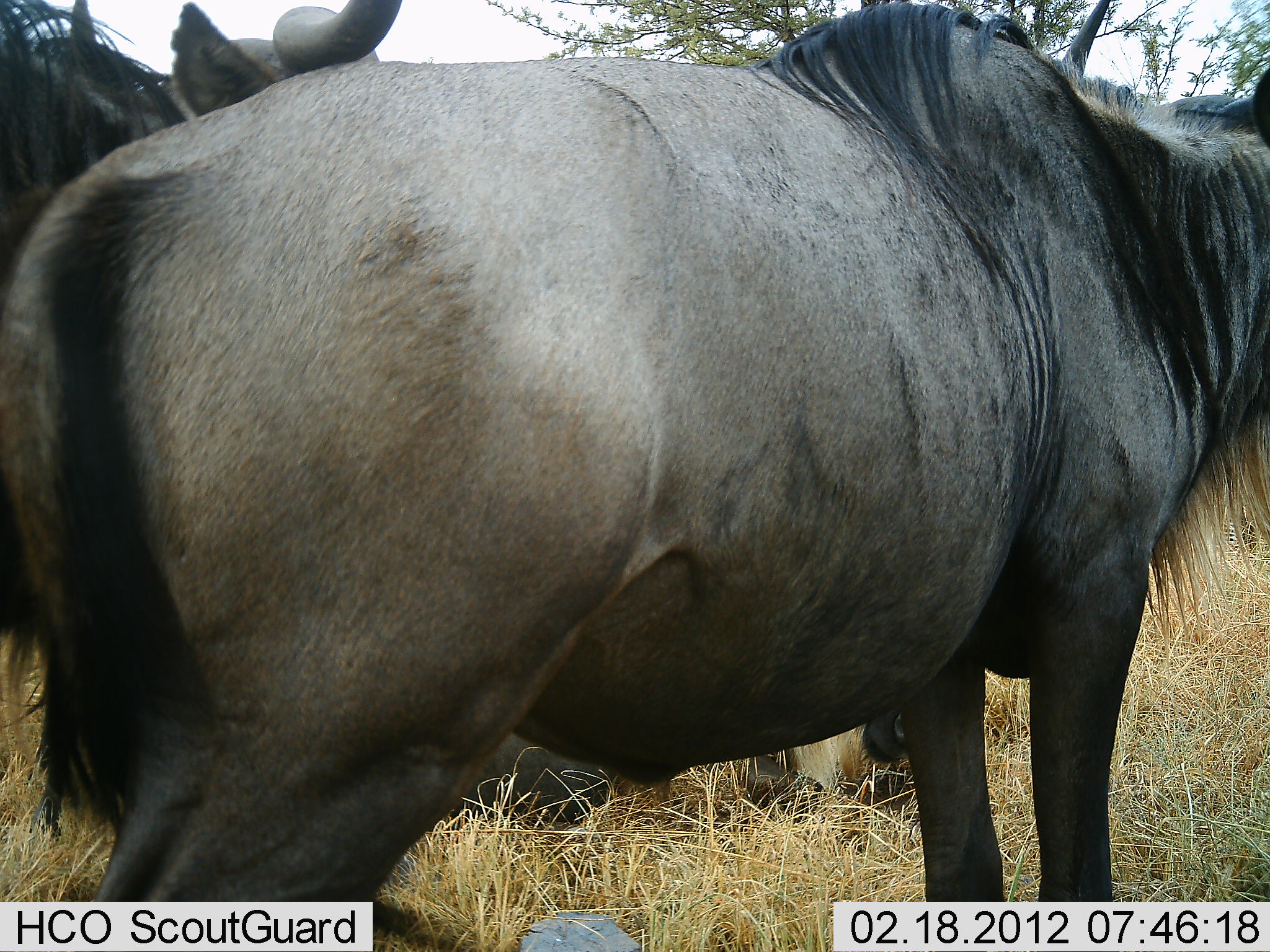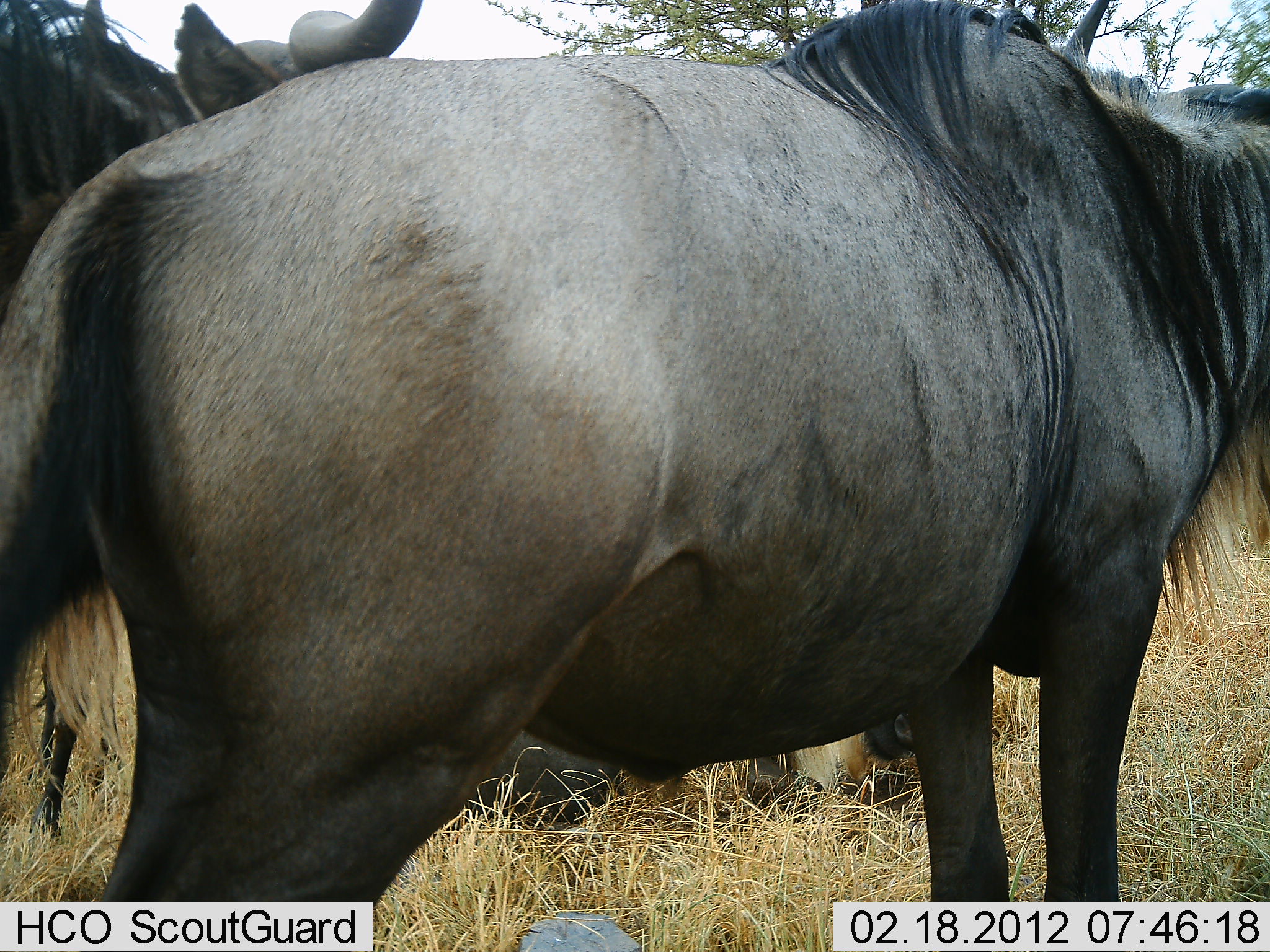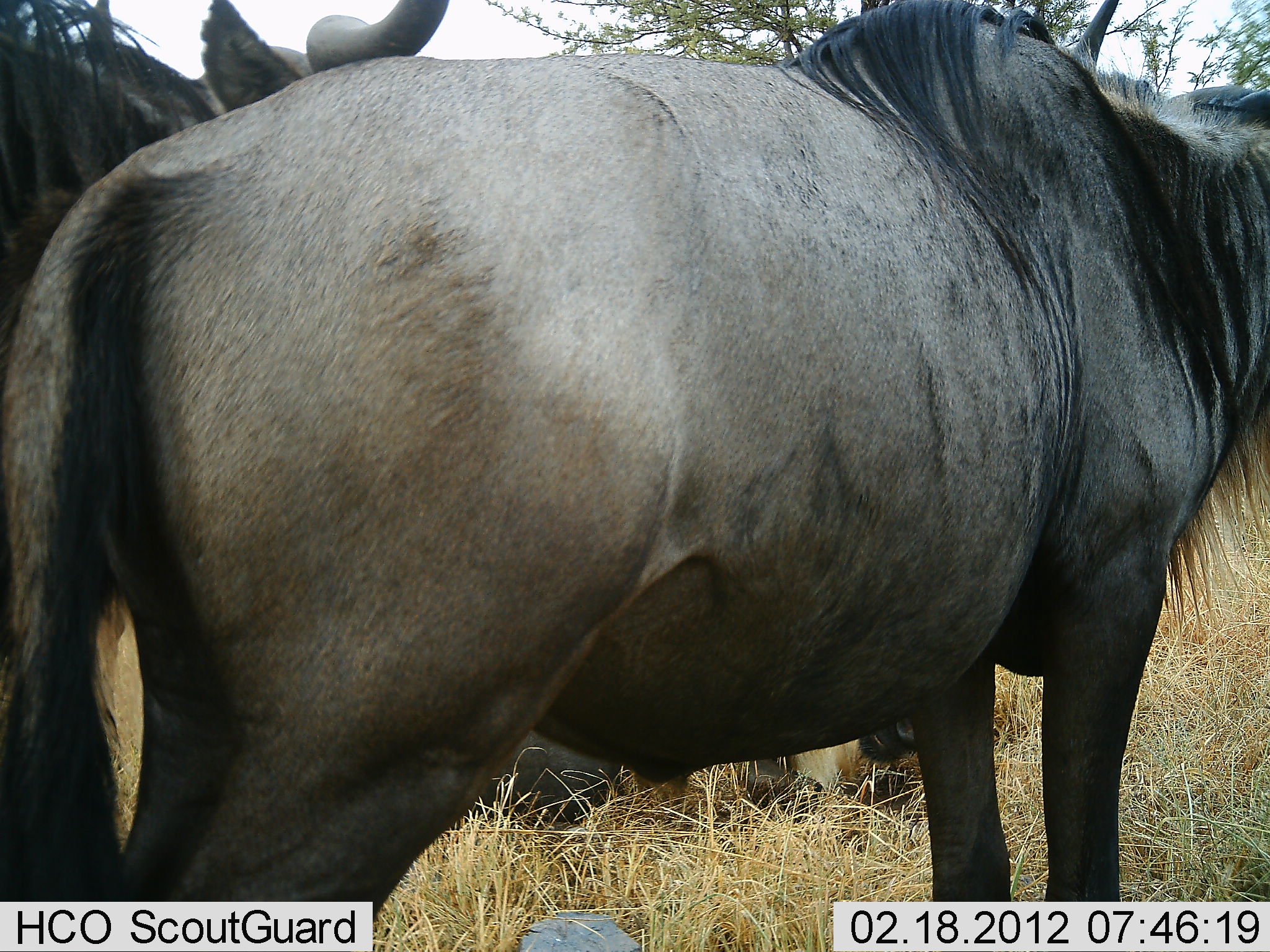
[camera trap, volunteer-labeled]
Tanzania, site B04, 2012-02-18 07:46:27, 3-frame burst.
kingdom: Animalia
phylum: Chordata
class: Mammalia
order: Artiodactyla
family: Bovidae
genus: Connochaetes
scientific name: Connochaetes taurinus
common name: blue wildebeest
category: wildebeest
Wildebeest (blue wildebeest) (Connochaetes taurinus), count 3. Behavior (volunteer vote fractions): standing 95%, resting 57%, moving 0%, interacting 0%. Young present (vote fraction): 5%. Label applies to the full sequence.